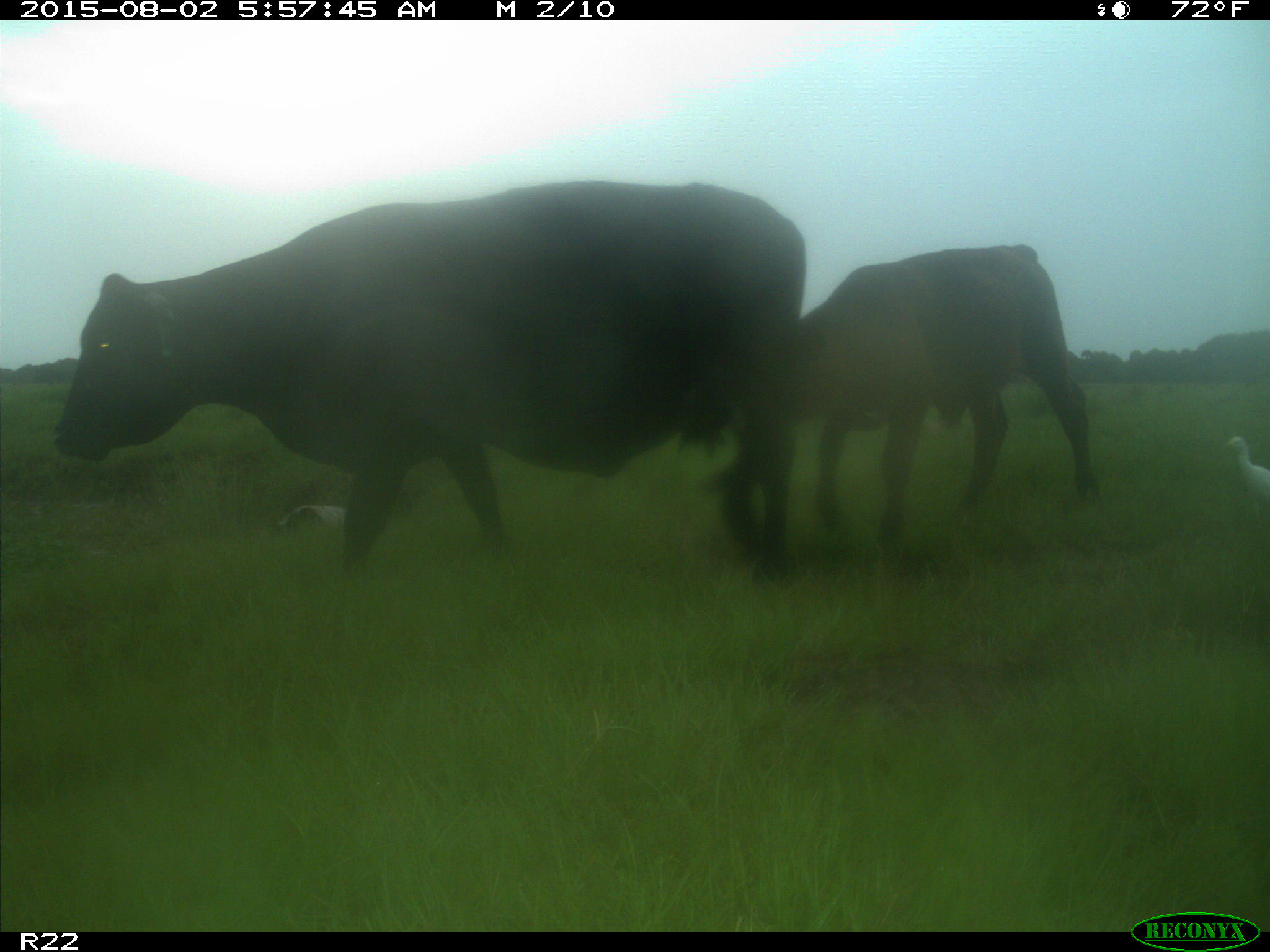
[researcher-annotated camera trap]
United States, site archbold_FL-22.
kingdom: Animalia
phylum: Chordata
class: Mammalia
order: Artiodactyla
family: Bovidae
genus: Bos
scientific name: Bos taurus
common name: domestic cow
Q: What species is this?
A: Bos taurus (domestic cow).